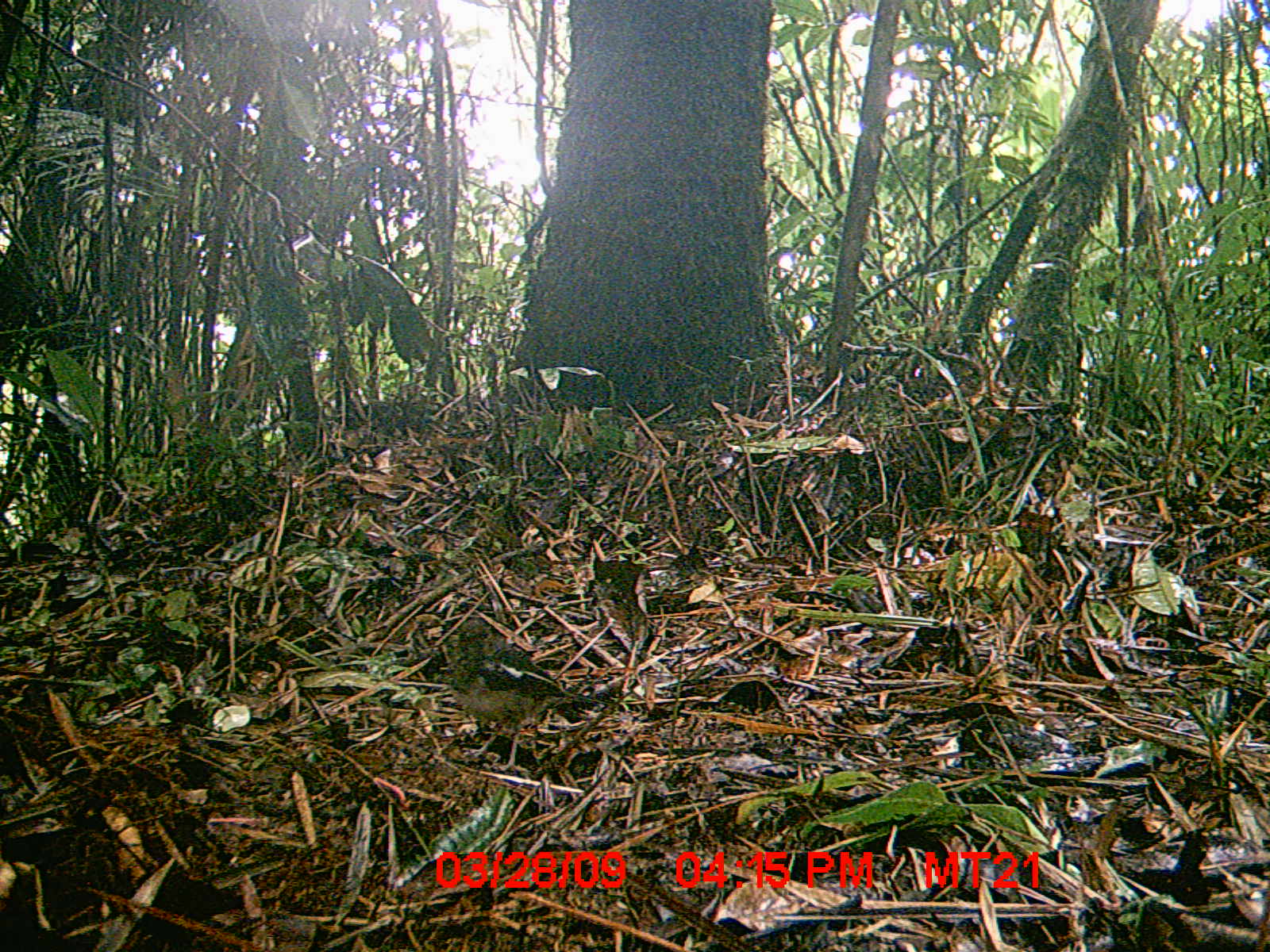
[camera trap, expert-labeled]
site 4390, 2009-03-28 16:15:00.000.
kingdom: Animalia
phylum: Chordata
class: Aves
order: Passeriformes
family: Muscicapidae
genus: Copsychus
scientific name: Copsychus albospecularis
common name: madagascar magpie-robin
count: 1